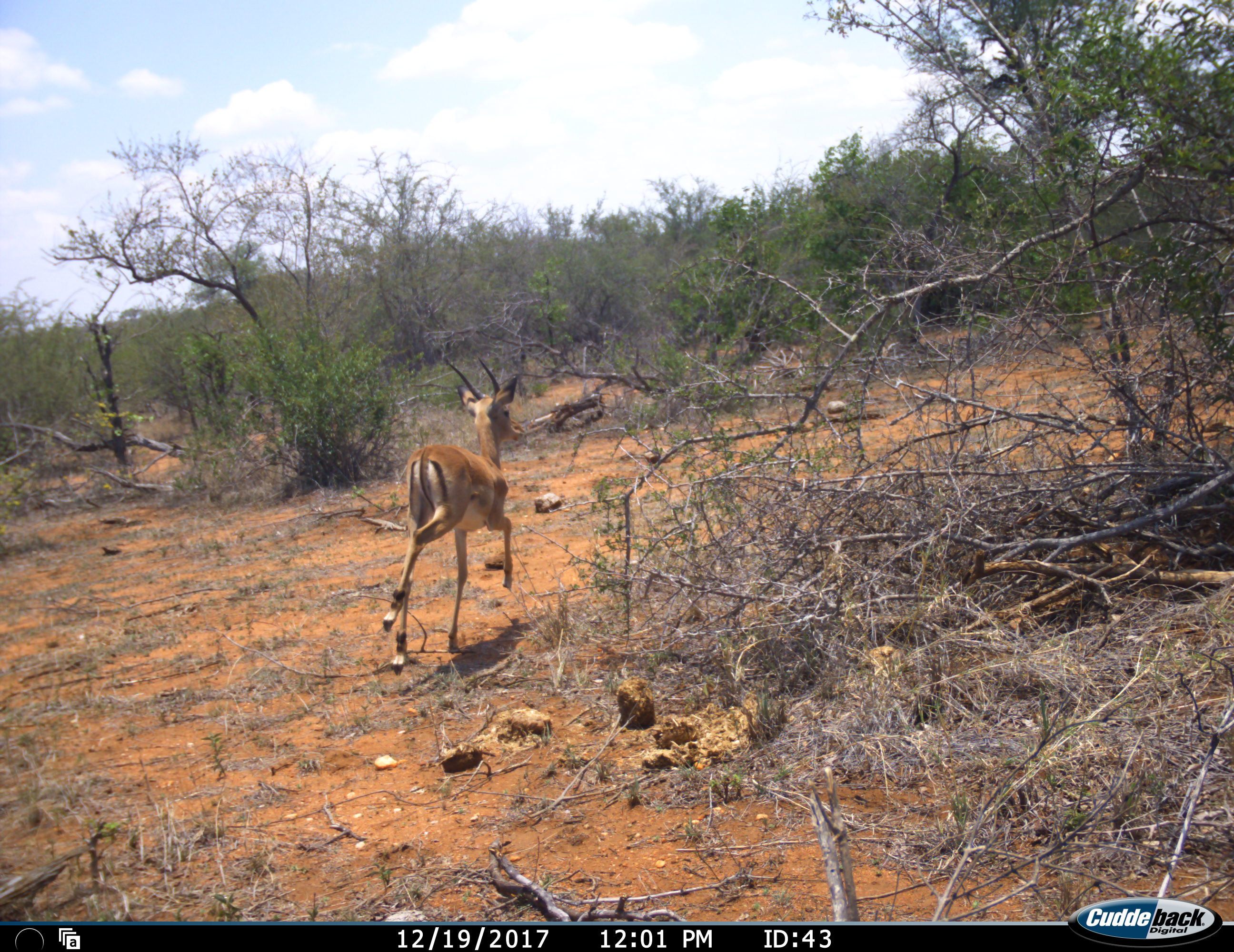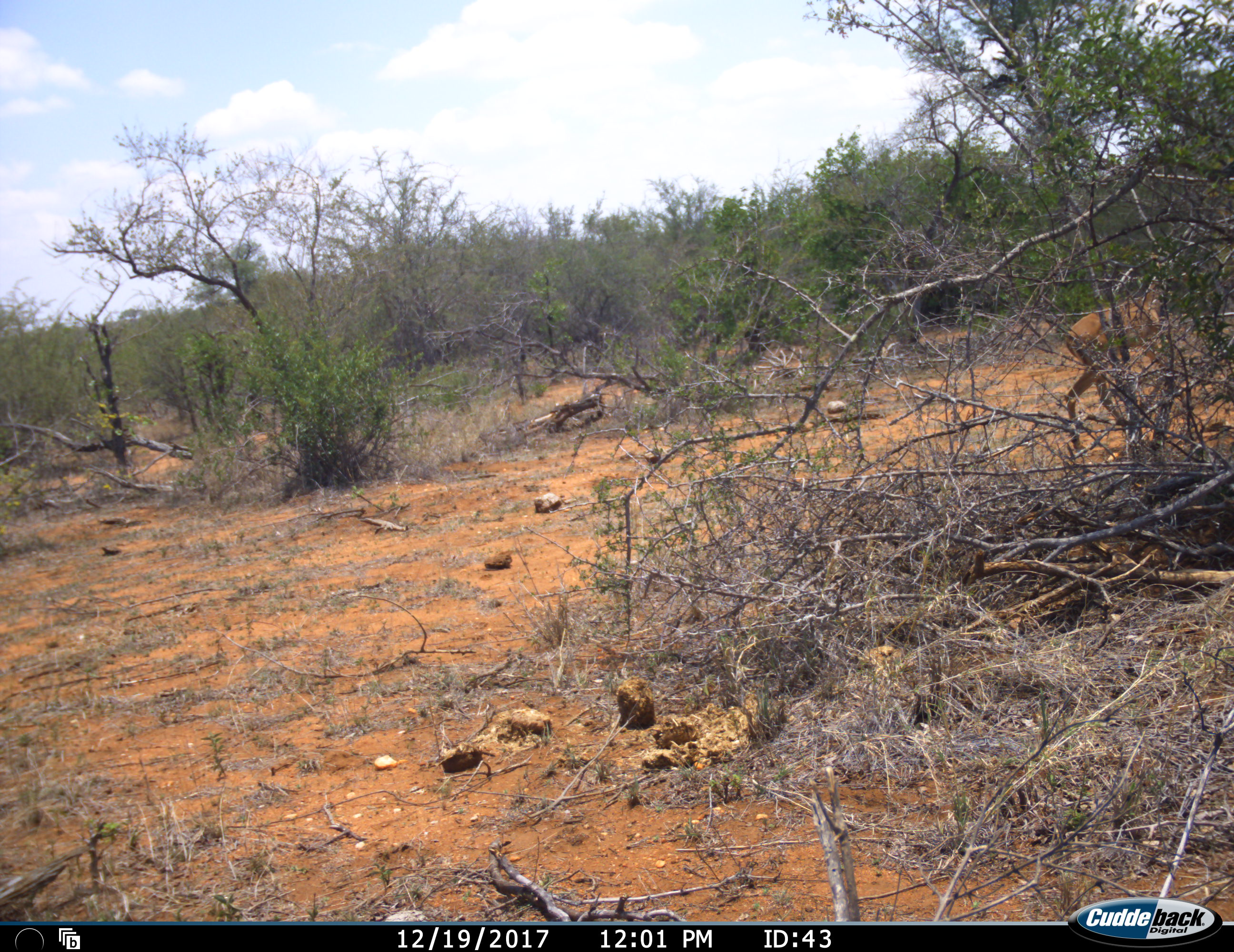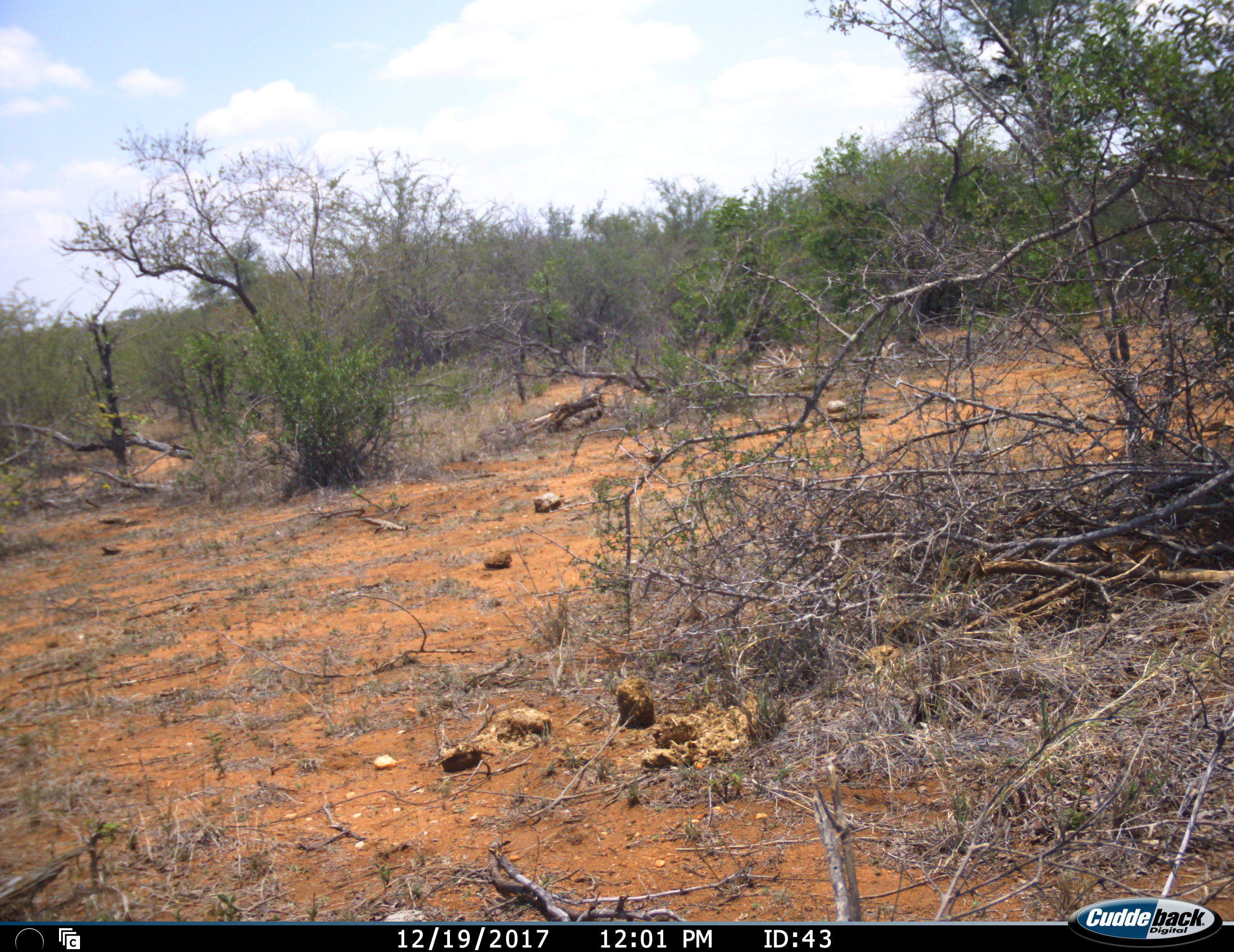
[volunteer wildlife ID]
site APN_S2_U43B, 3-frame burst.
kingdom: Animalia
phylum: Chordata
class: Mammalia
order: Artiodactyla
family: Bovidae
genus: Aepyceros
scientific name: Aepyceros melampus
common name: impala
Impala (Aepyceros melampus), count 1. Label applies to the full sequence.